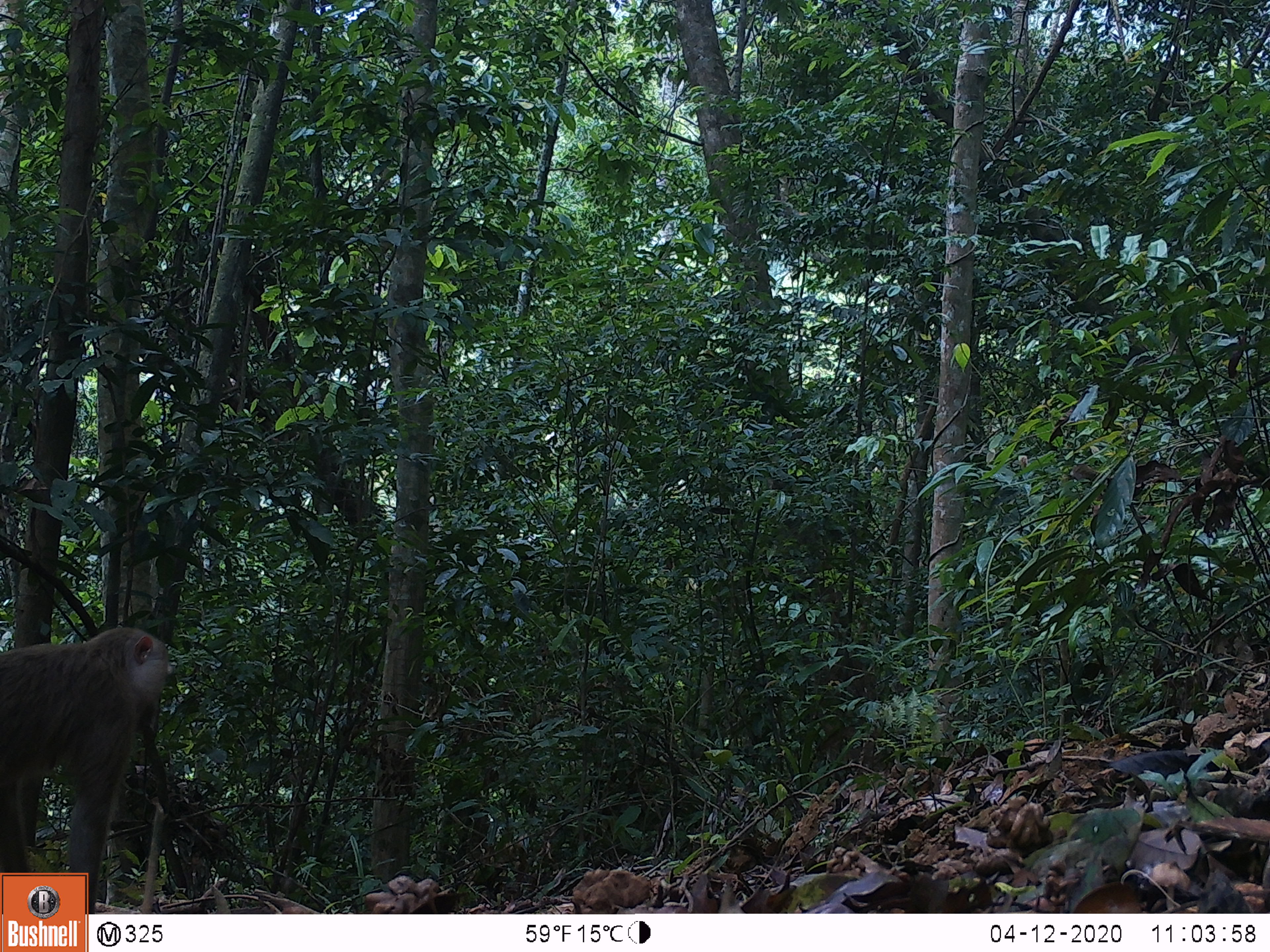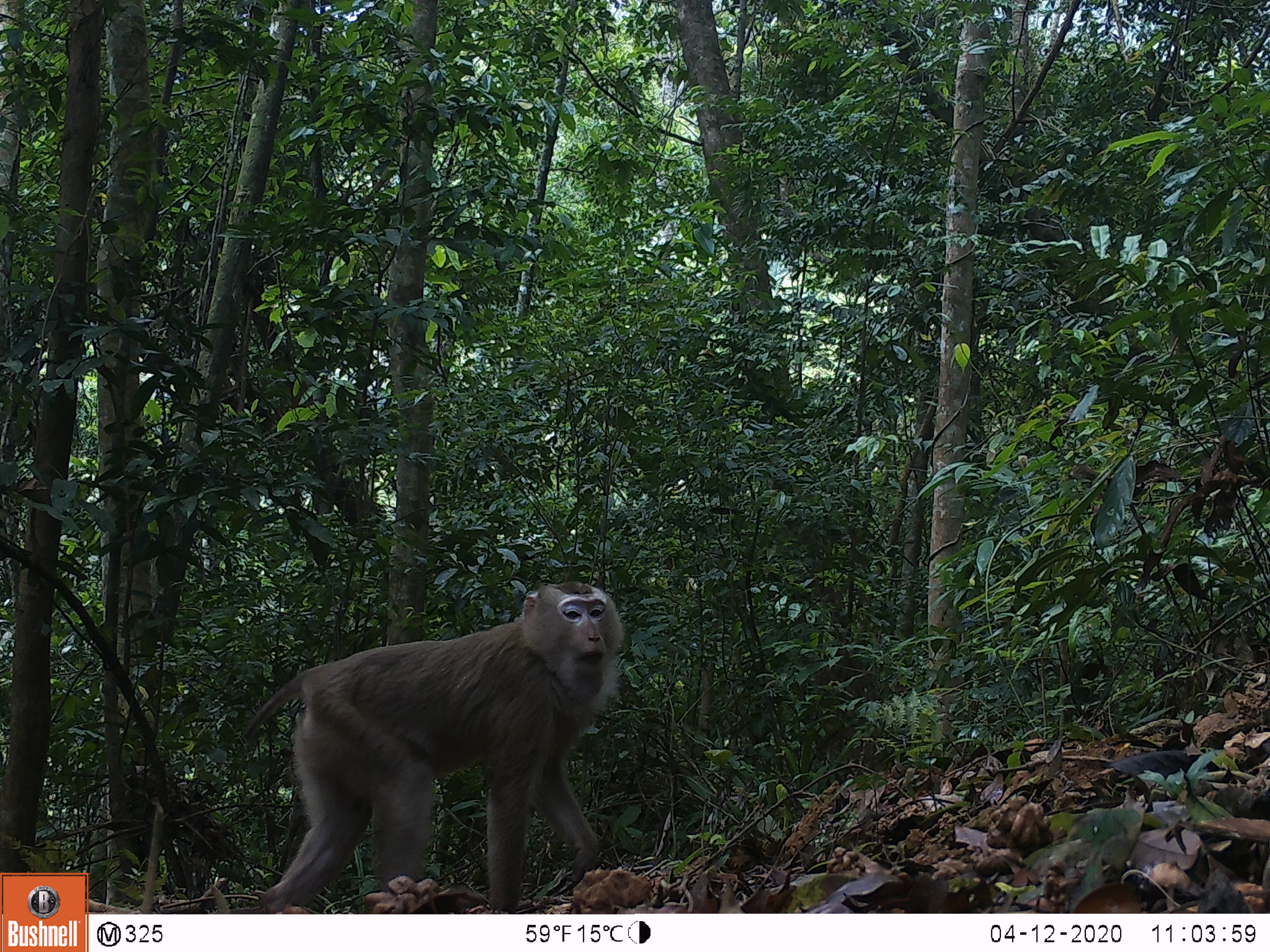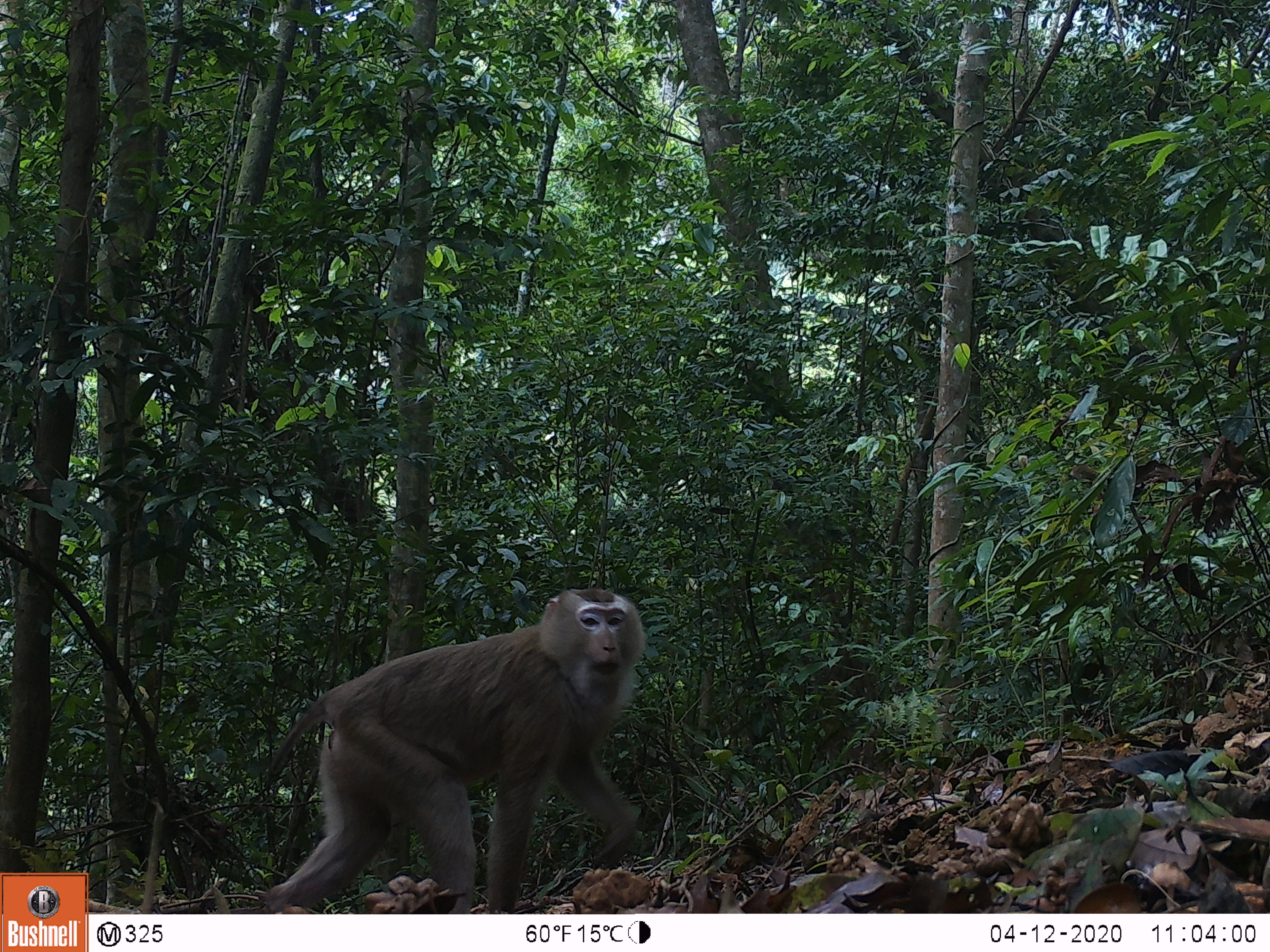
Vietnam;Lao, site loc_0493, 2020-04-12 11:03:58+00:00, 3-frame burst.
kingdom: Animalia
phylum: Chordata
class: Mammalia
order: Primates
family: Cercopithecidae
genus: Macaca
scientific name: Macaca nemestrina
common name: pig-tailed macaque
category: pig tailed macaque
Pig tailed macaque (pig-tailed macaque) (Macaca nemestrina). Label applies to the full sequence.